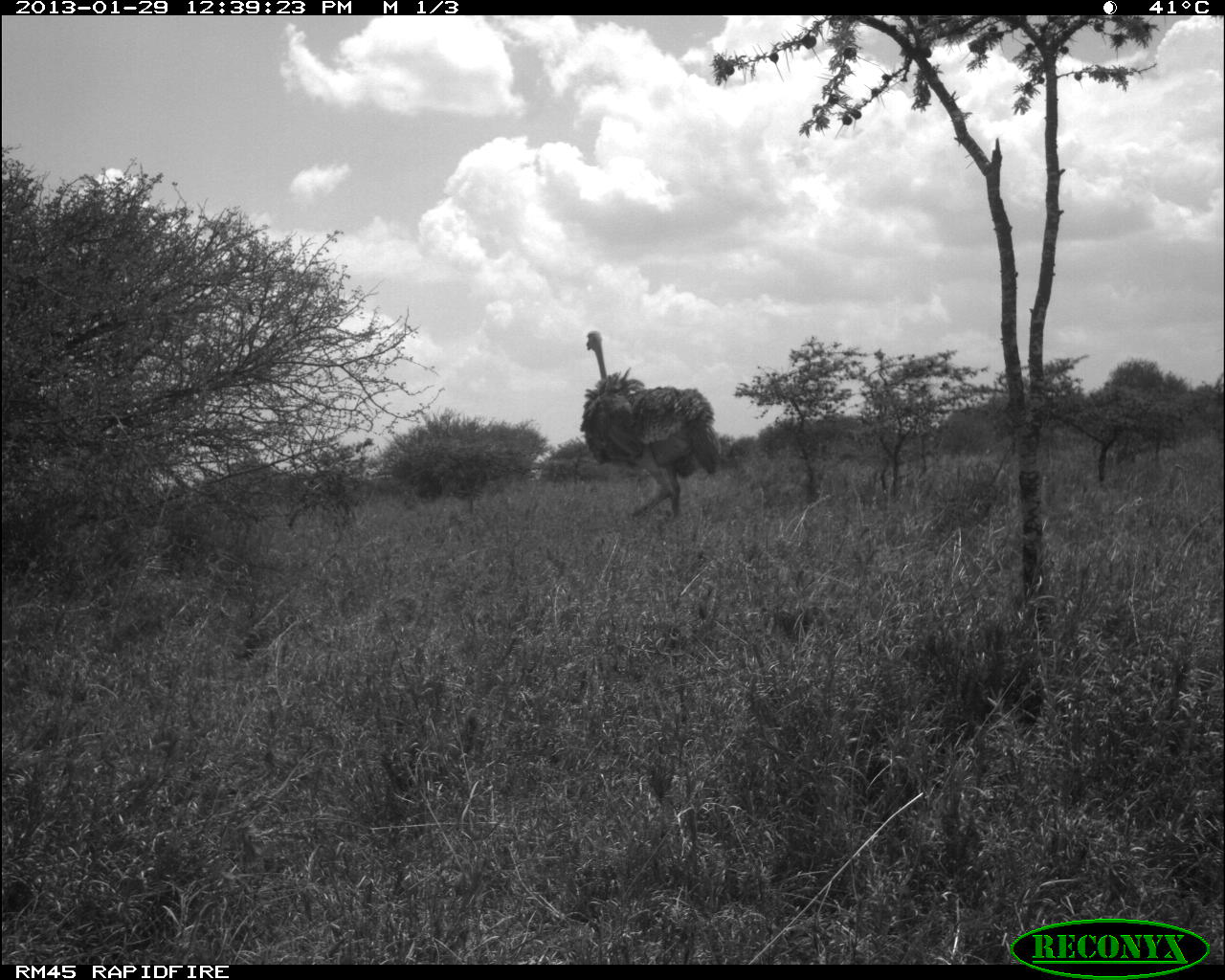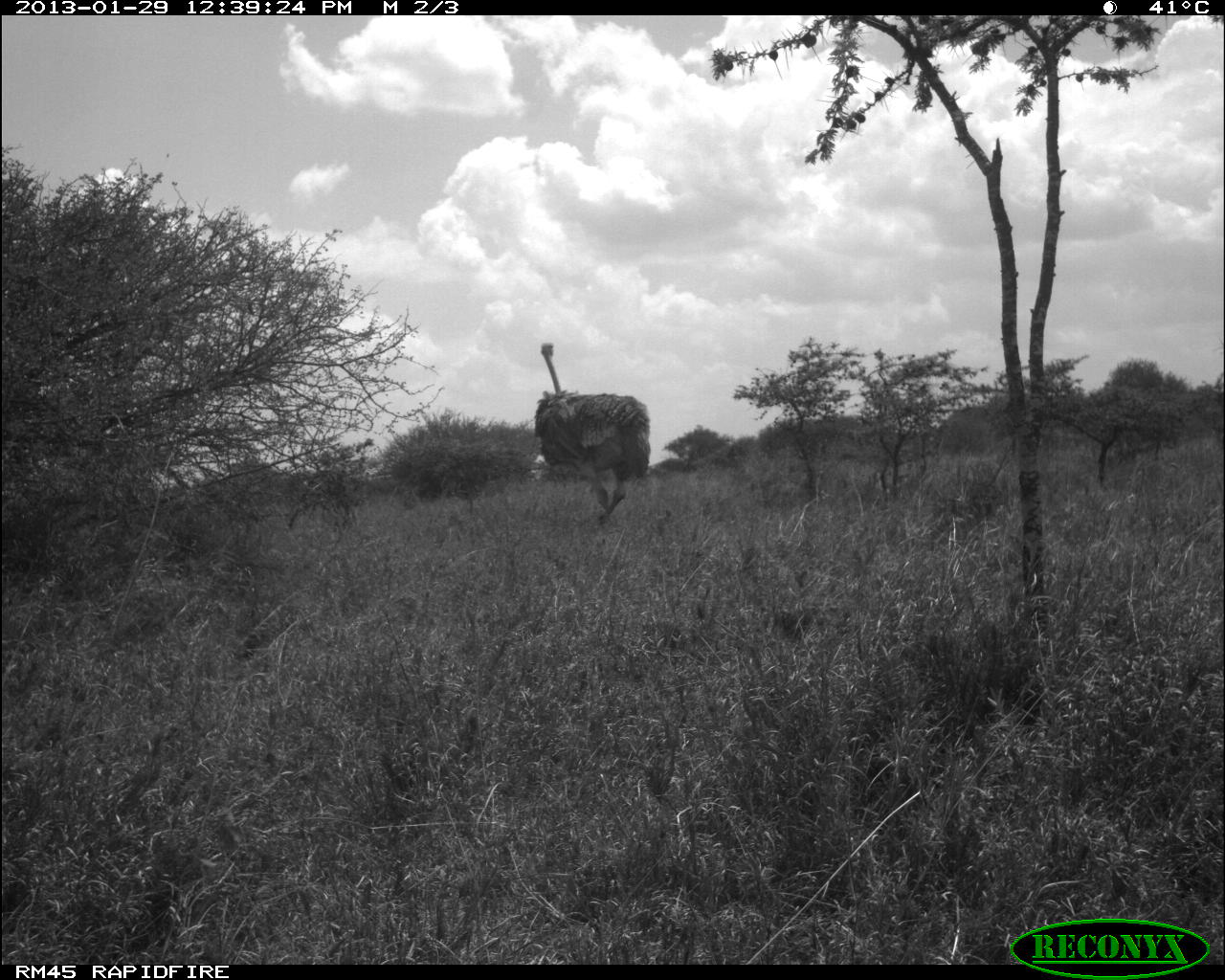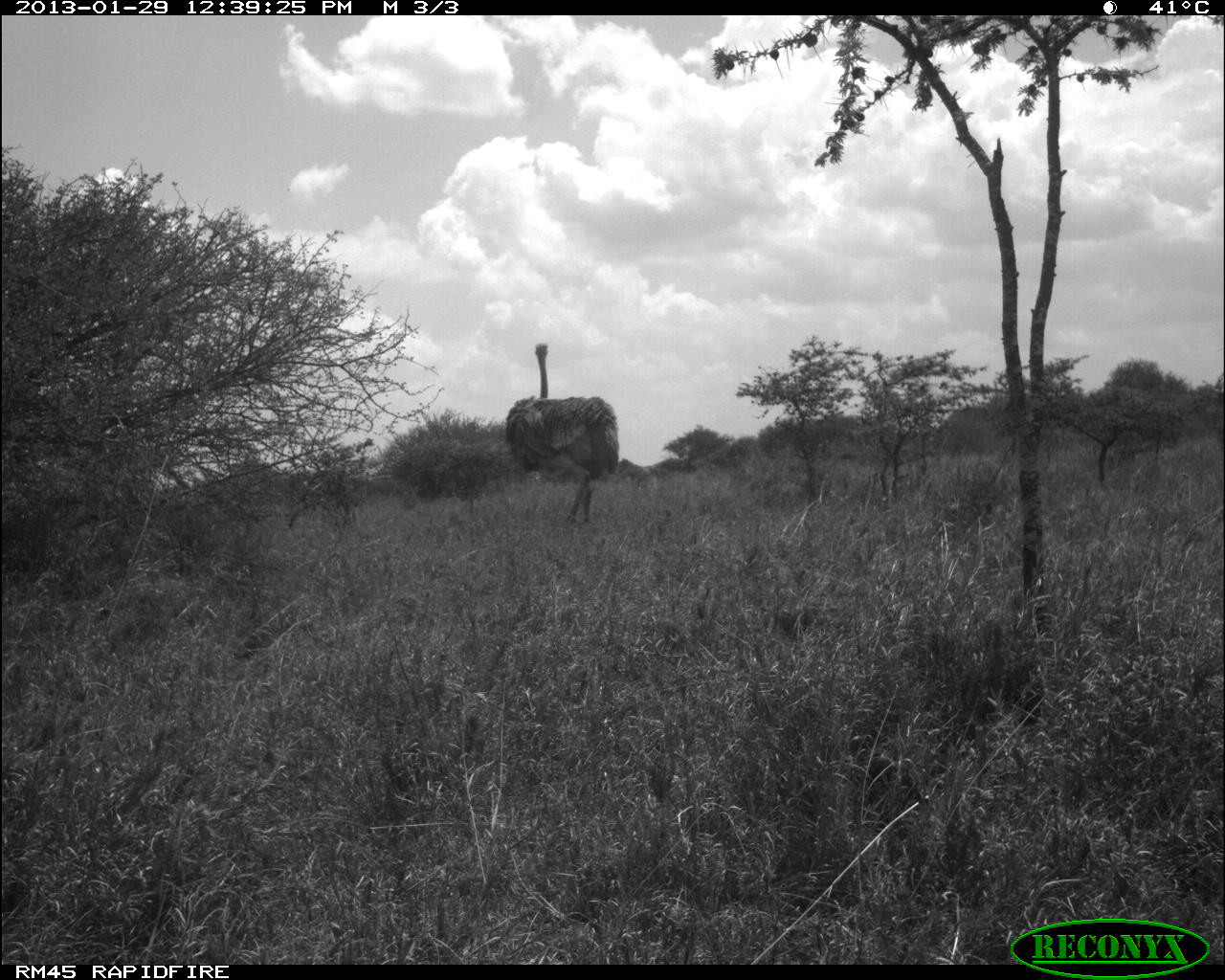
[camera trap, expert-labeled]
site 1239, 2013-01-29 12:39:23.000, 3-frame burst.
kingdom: Animalia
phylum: Chordata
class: Aves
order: Struthioniformes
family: Struthionidae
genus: Struthio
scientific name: Struthio camelus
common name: common ostrich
Struthio camelus (common ostrich), count 1.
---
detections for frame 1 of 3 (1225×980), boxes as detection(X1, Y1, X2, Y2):
struthio camelus: detection(580, 330, 723, 518)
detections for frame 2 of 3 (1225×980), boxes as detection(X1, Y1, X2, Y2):
struthio camelus: detection(533, 340, 652, 527)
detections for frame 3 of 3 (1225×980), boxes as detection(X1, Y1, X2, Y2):
struthio camelus: detection(506, 343, 619, 524)